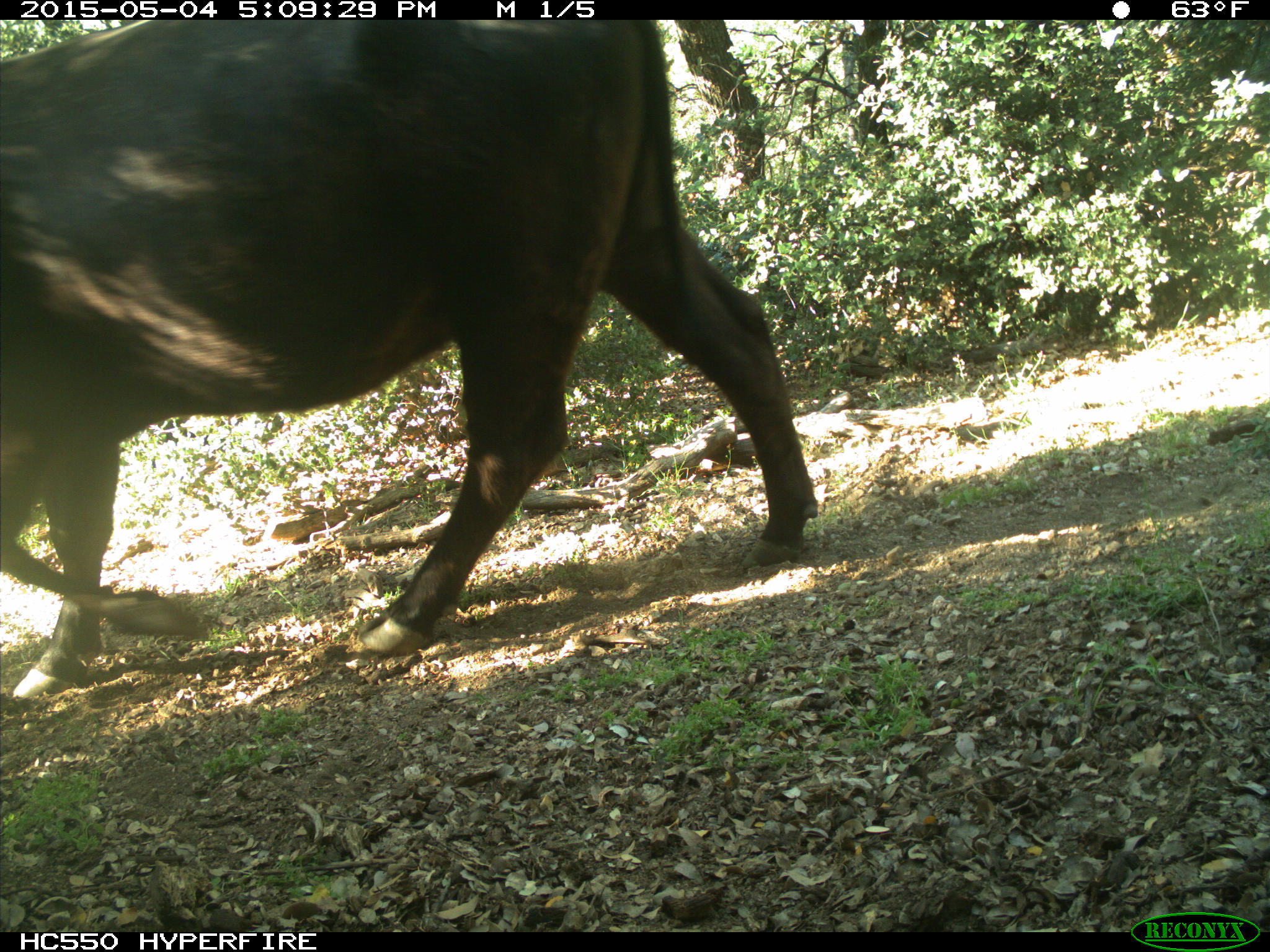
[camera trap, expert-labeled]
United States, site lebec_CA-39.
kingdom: Animalia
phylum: Chordata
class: Mammalia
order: Artiodactyla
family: Bovidae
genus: Bos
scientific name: Bos taurus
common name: domestic cow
Bos taurus (domestic cow).